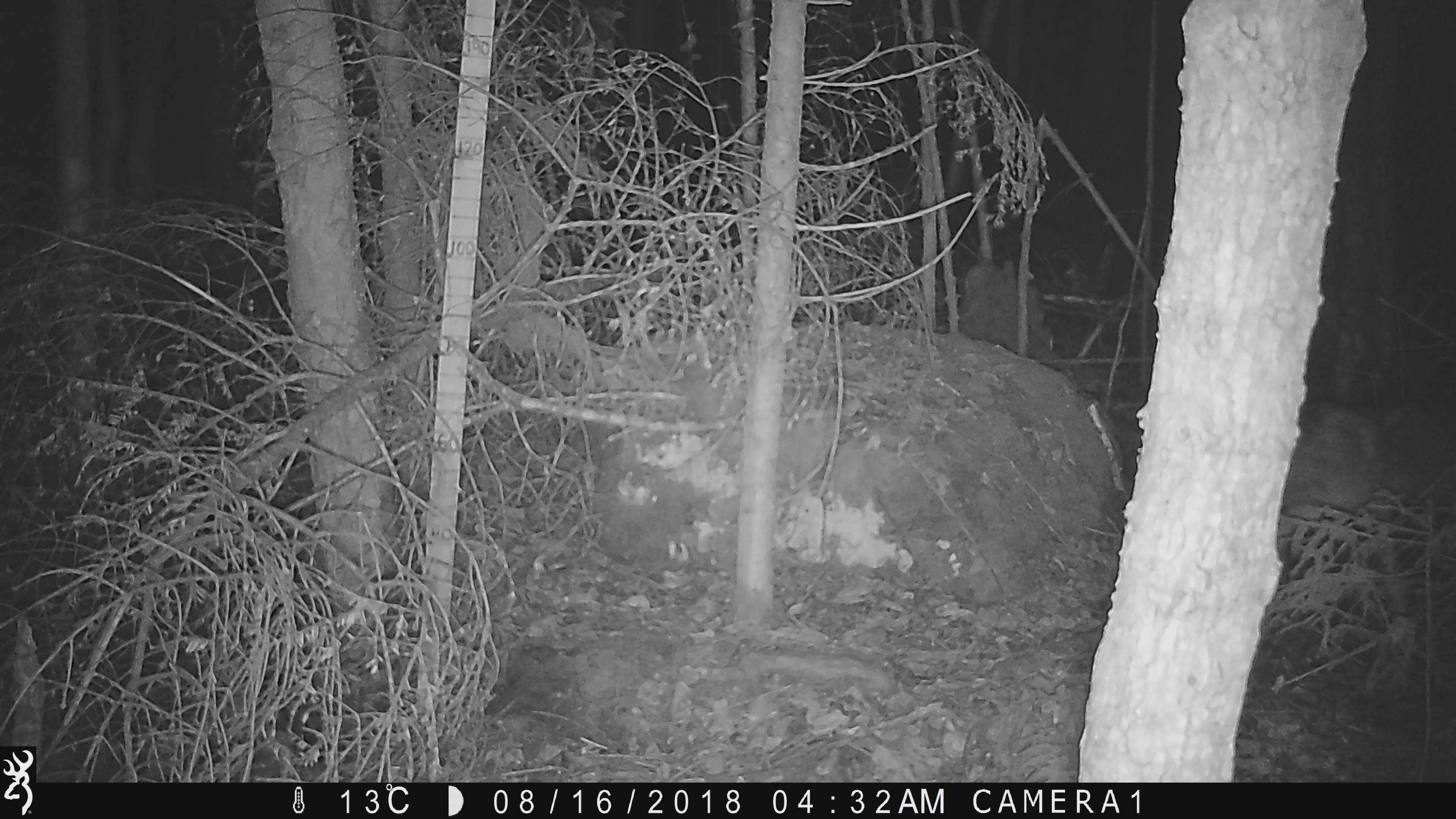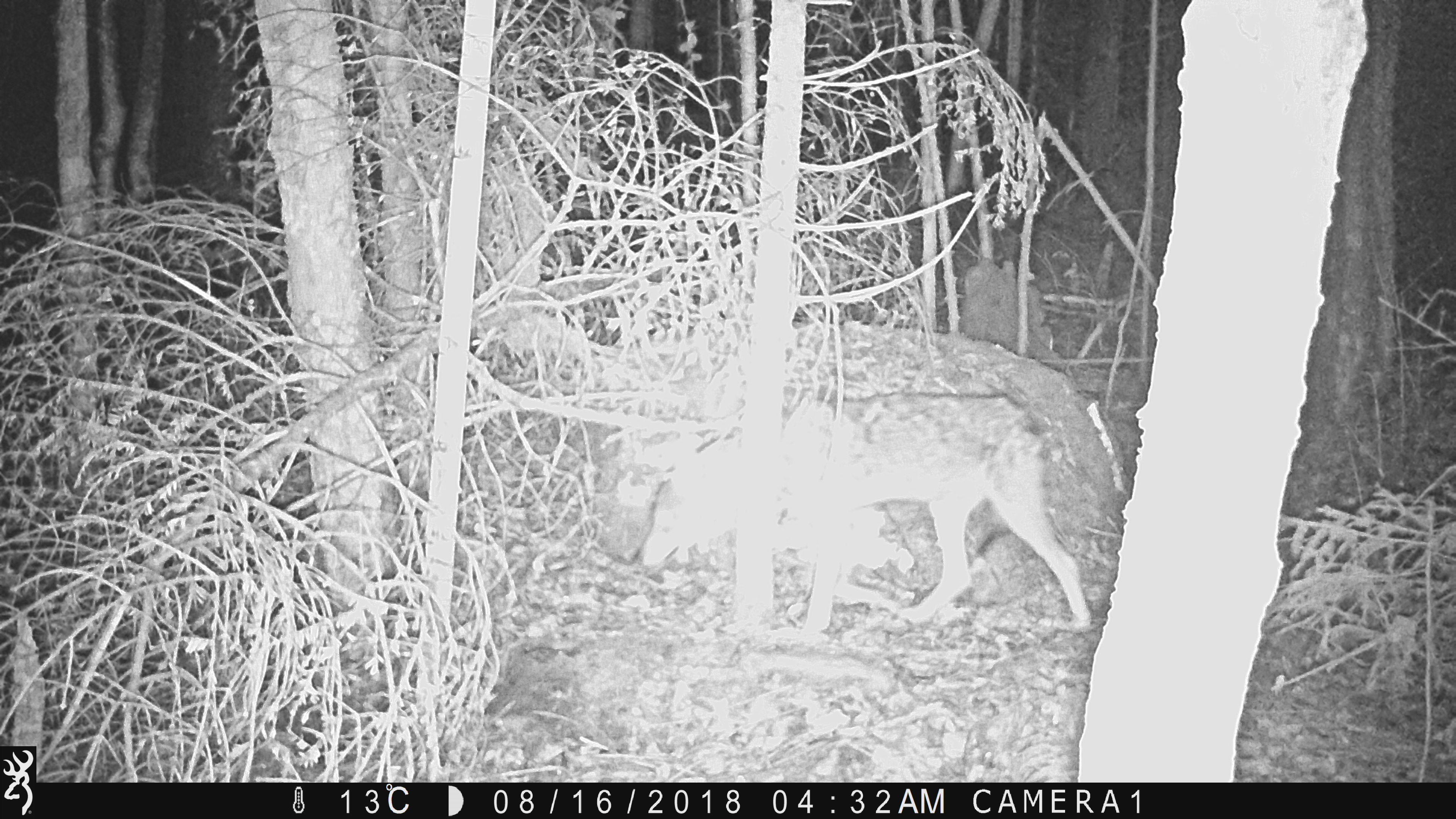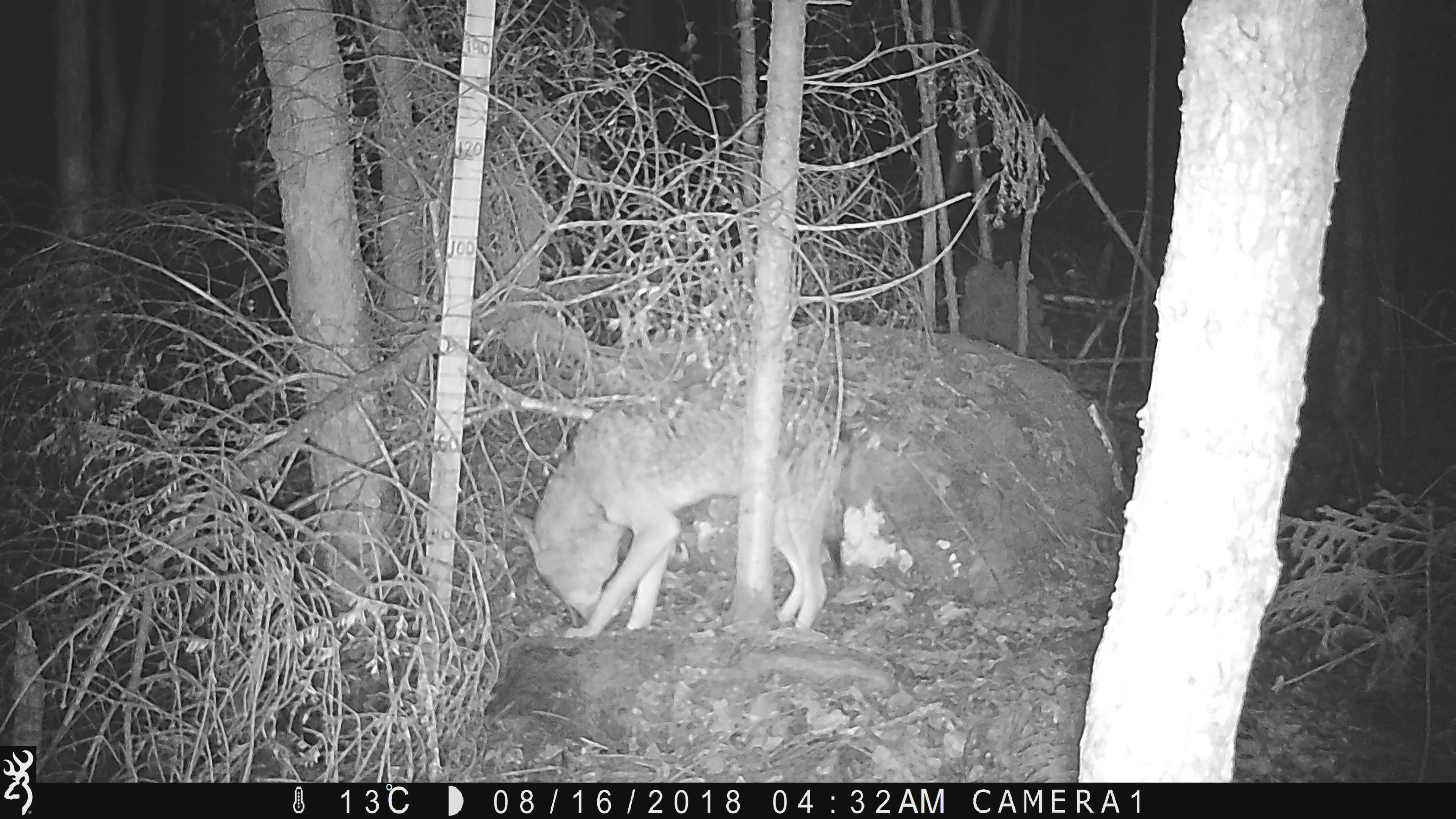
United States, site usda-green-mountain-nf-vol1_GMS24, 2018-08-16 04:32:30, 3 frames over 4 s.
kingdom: Animalia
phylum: Chordata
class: Mammalia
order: Carnivora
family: Canidae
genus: Canis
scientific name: Canis latrans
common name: coyote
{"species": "coyote (Canis latrans)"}